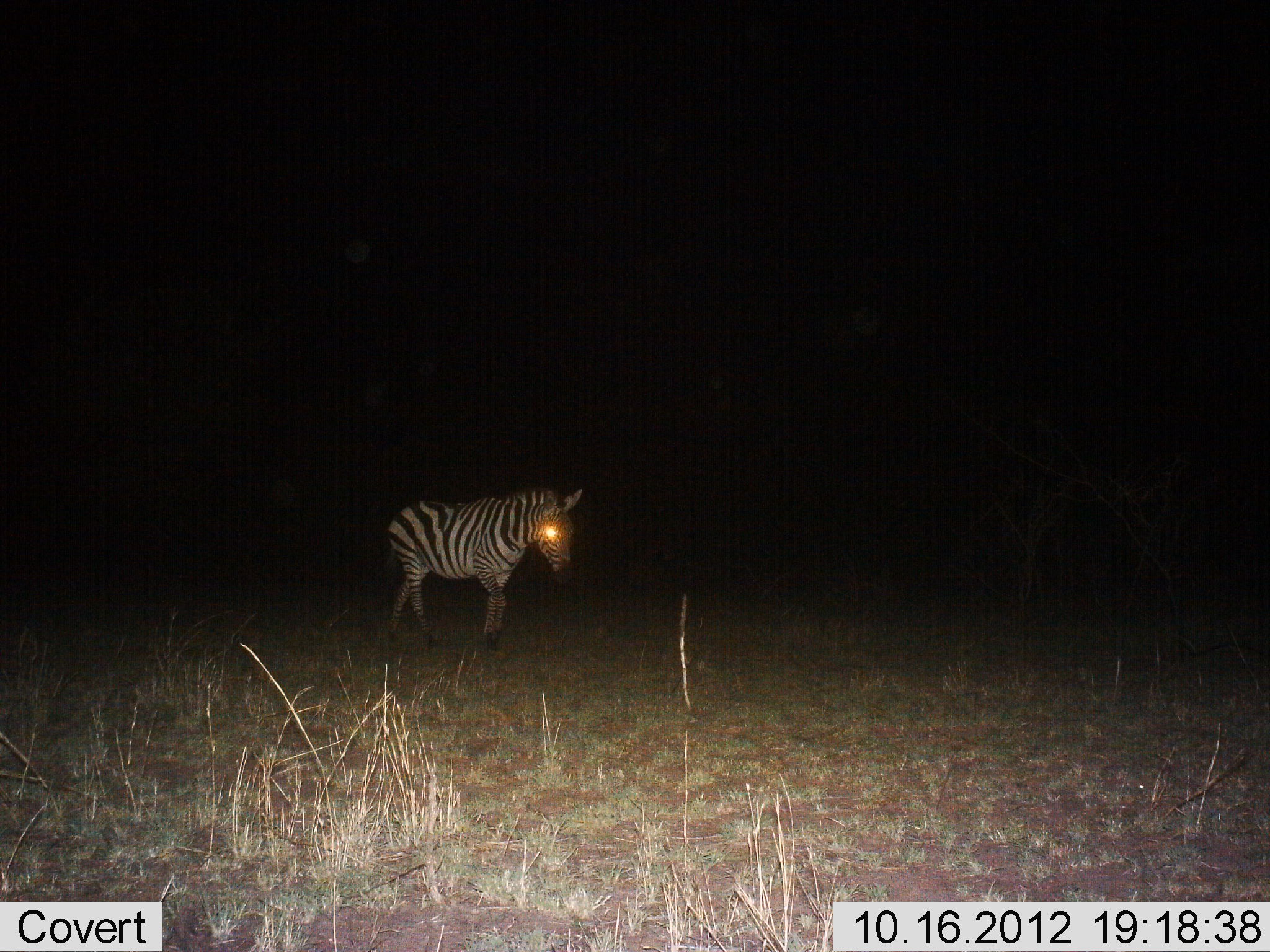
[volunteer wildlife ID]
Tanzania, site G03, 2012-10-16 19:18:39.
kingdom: Animalia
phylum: Chordata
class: Mammalia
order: Perissodactyla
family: Equidae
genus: Equus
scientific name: Equus quagga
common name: plains zebra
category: zebra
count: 1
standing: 40%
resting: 0%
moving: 60%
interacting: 0%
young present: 0%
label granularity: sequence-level